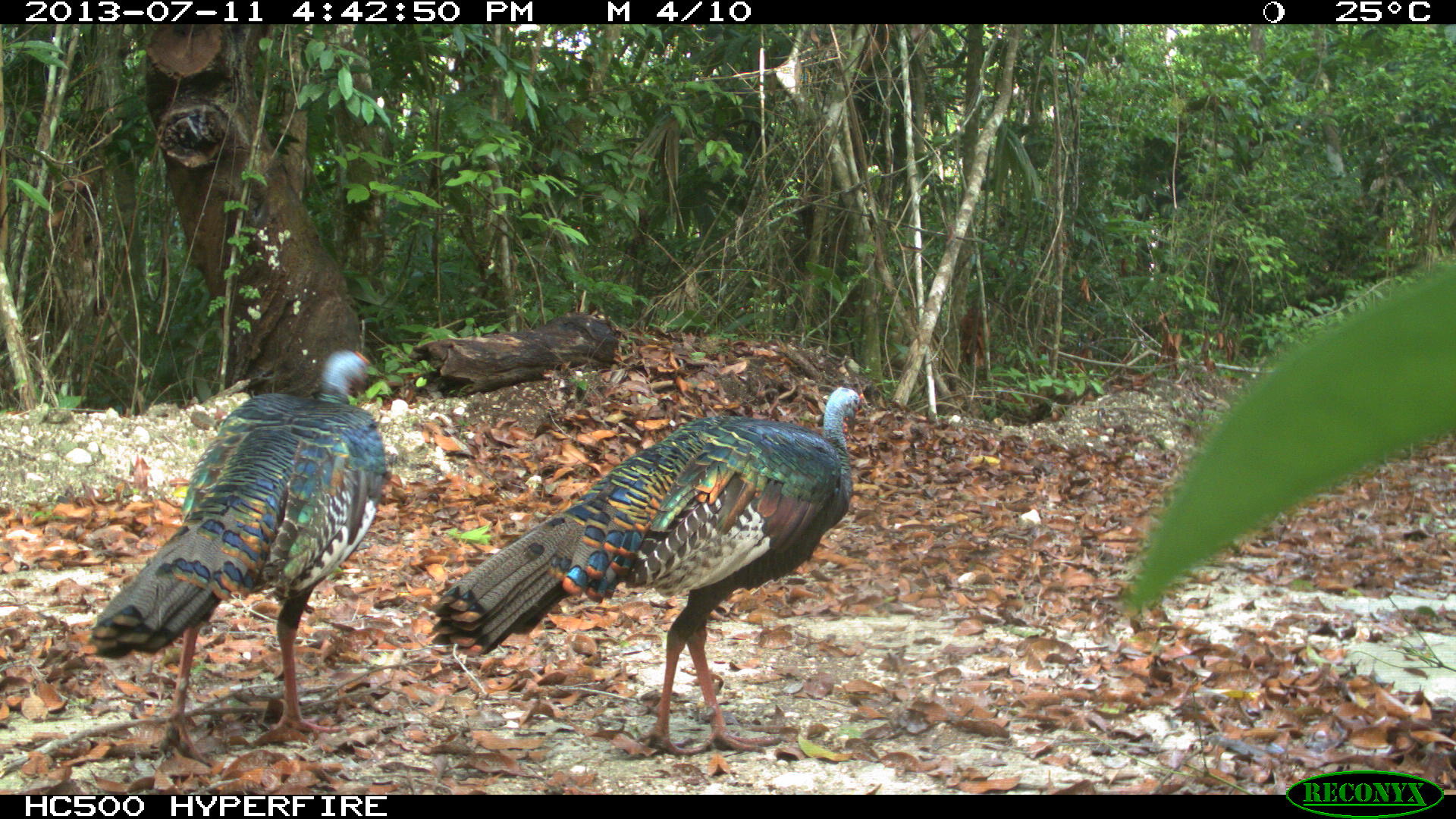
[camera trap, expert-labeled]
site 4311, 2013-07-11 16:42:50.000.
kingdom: Animalia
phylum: Chordata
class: Aves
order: Galliformes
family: Phasianidae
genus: Meleagris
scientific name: Meleagris ocellata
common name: ocellated turkey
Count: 3.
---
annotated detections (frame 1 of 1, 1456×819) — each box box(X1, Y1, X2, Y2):
meleagris ocellata: box(425, 385, 863, 756); box(88, 348, 387, 767)